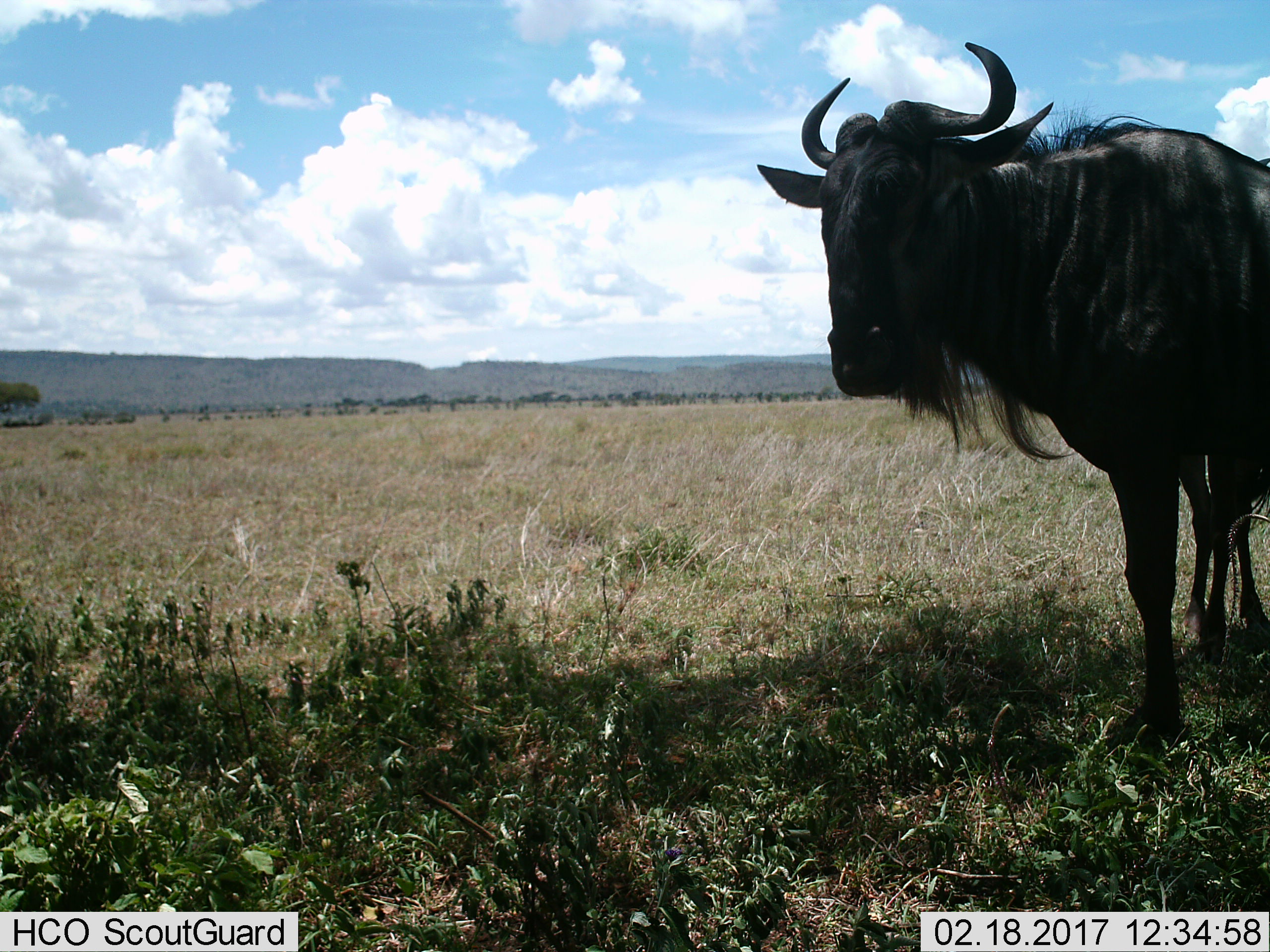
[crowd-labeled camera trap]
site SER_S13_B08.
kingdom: Animalia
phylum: Chordata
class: Mammalia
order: Artiodactyla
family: Bovidae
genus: Connochaetes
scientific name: Connochaetes taurinus taurinus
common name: blue wildebeest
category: wildebeestblue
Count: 1.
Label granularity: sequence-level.